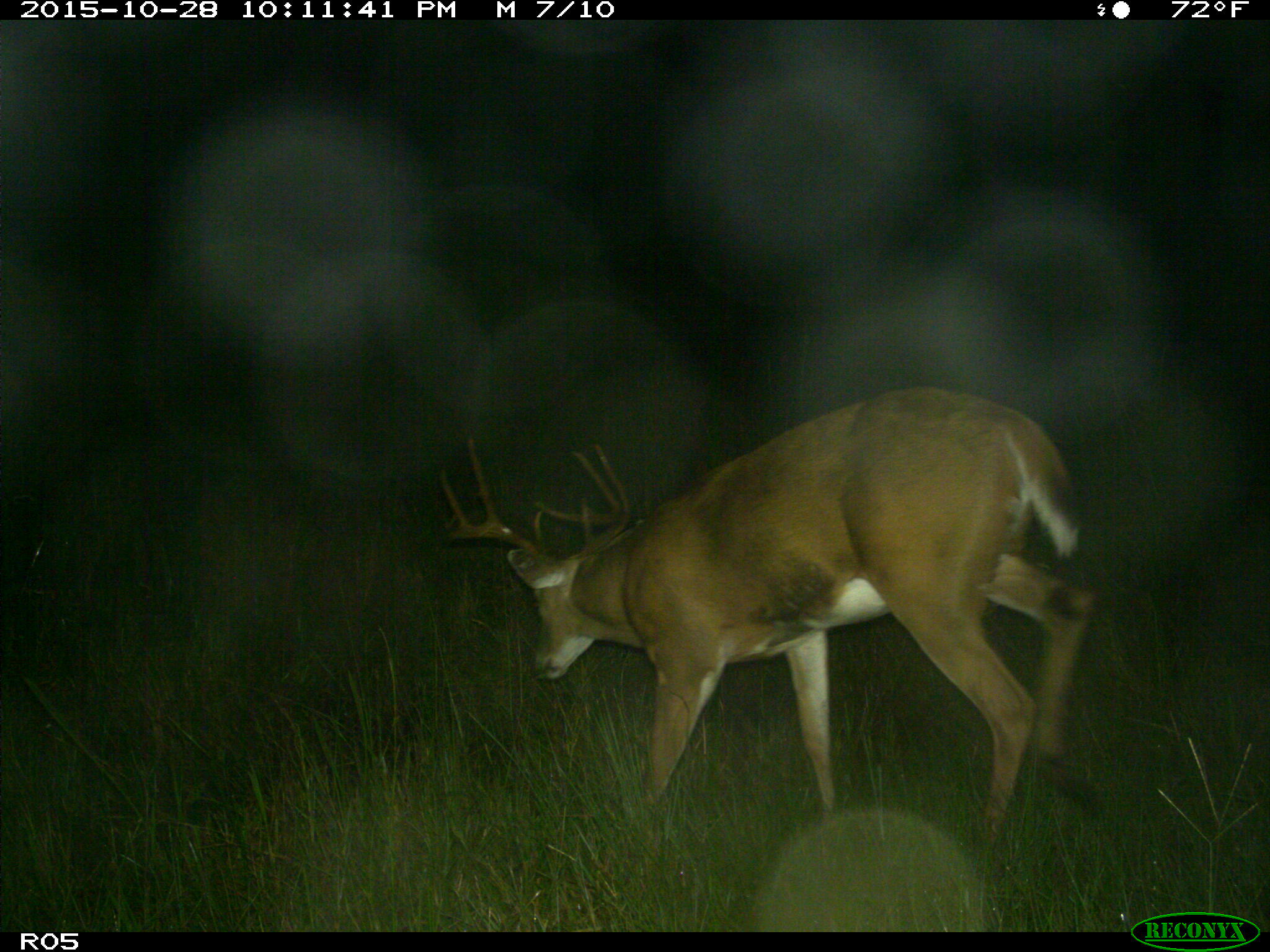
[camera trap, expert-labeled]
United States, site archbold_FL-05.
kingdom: Animalia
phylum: Chordata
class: Mammalia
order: Artiodactyla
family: Cervidae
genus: Odocoileus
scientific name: Odocoileus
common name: deer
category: unidentified deer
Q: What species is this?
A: Unidentified deer (deer) (Odocoileus).